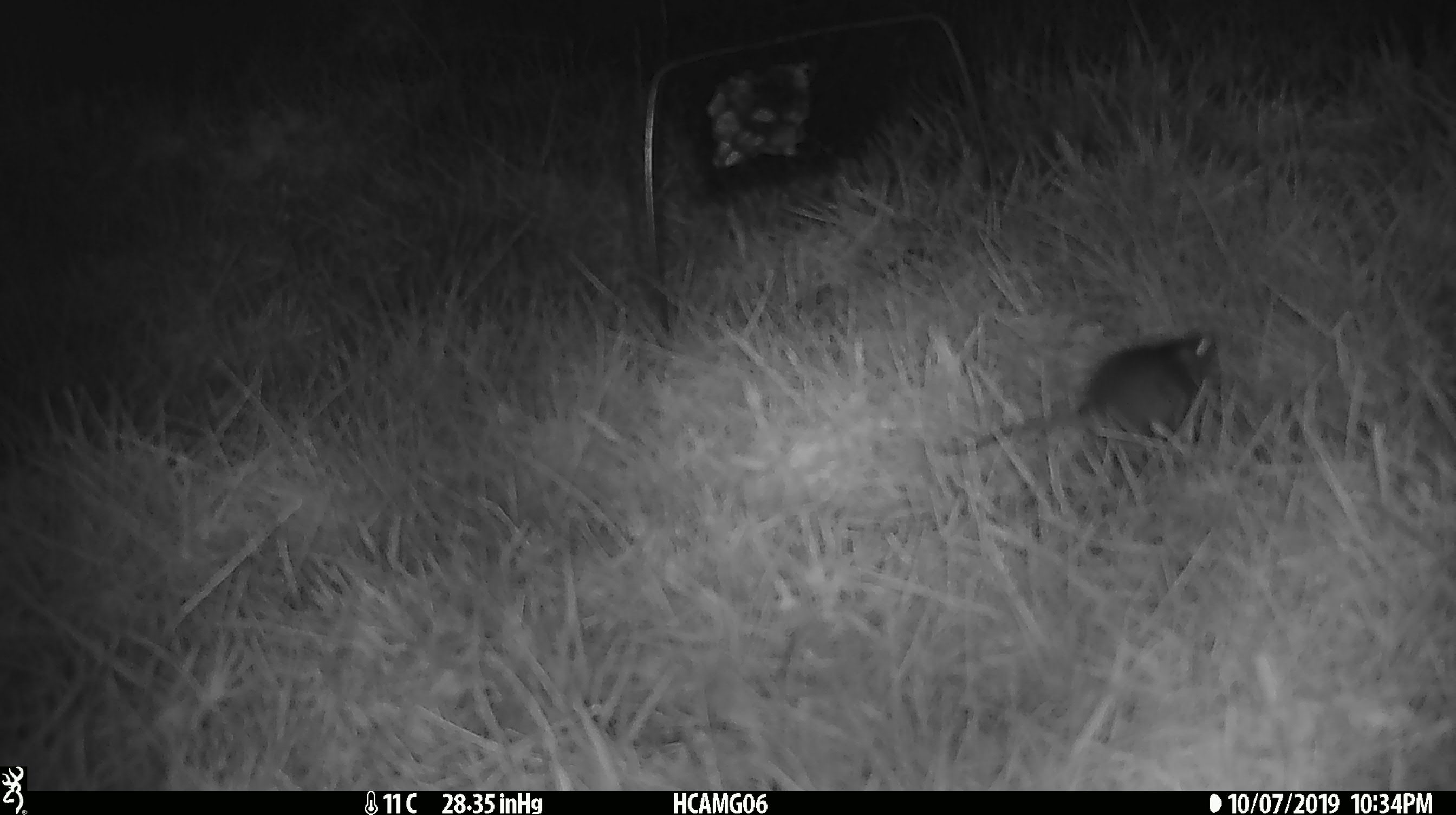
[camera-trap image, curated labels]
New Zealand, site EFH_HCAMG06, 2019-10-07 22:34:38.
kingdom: Animalia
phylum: Chordata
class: Mammalia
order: Rodentia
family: Muridae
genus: Mus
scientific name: Mus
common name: mouse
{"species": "mouse (Mus)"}